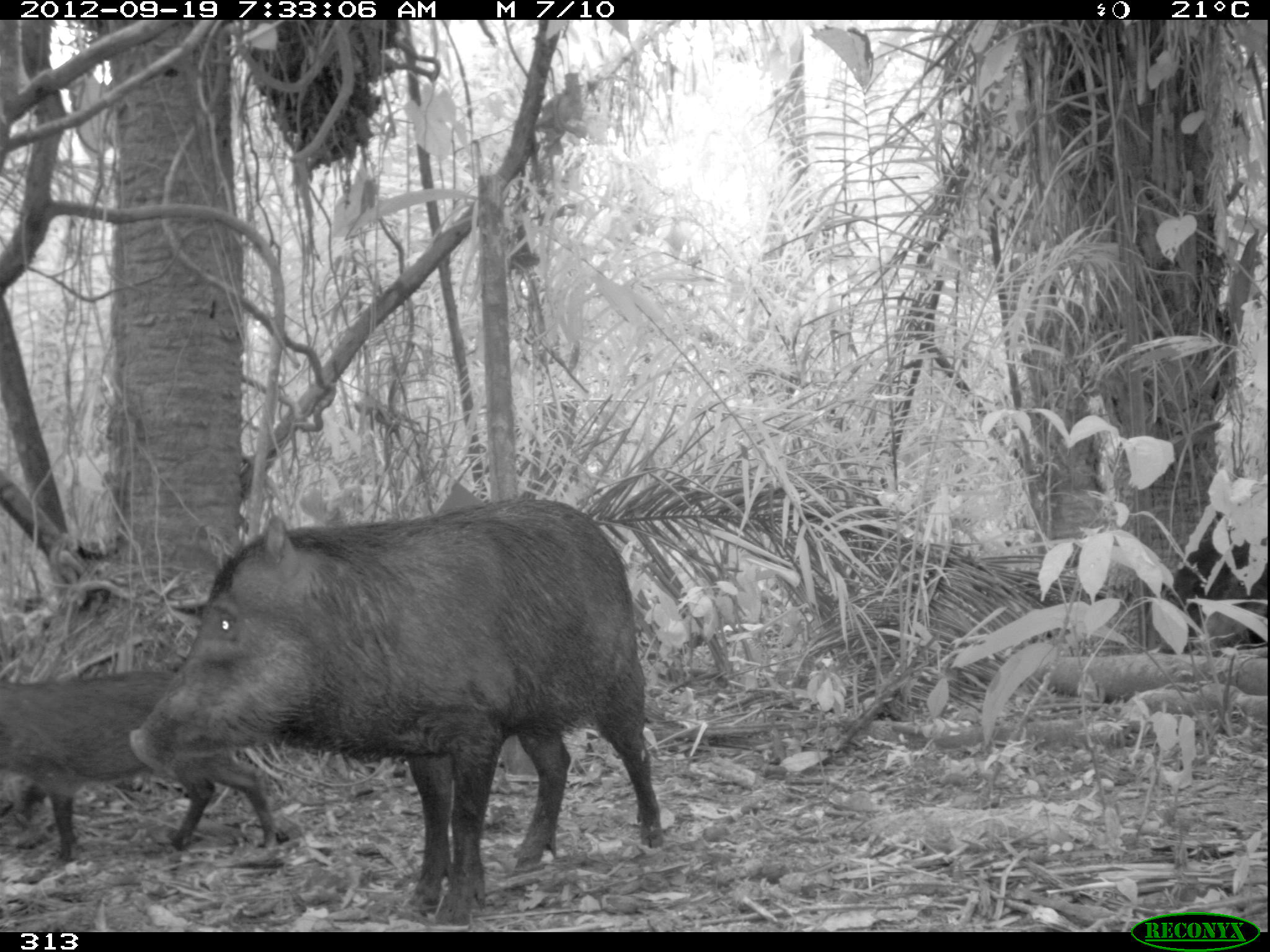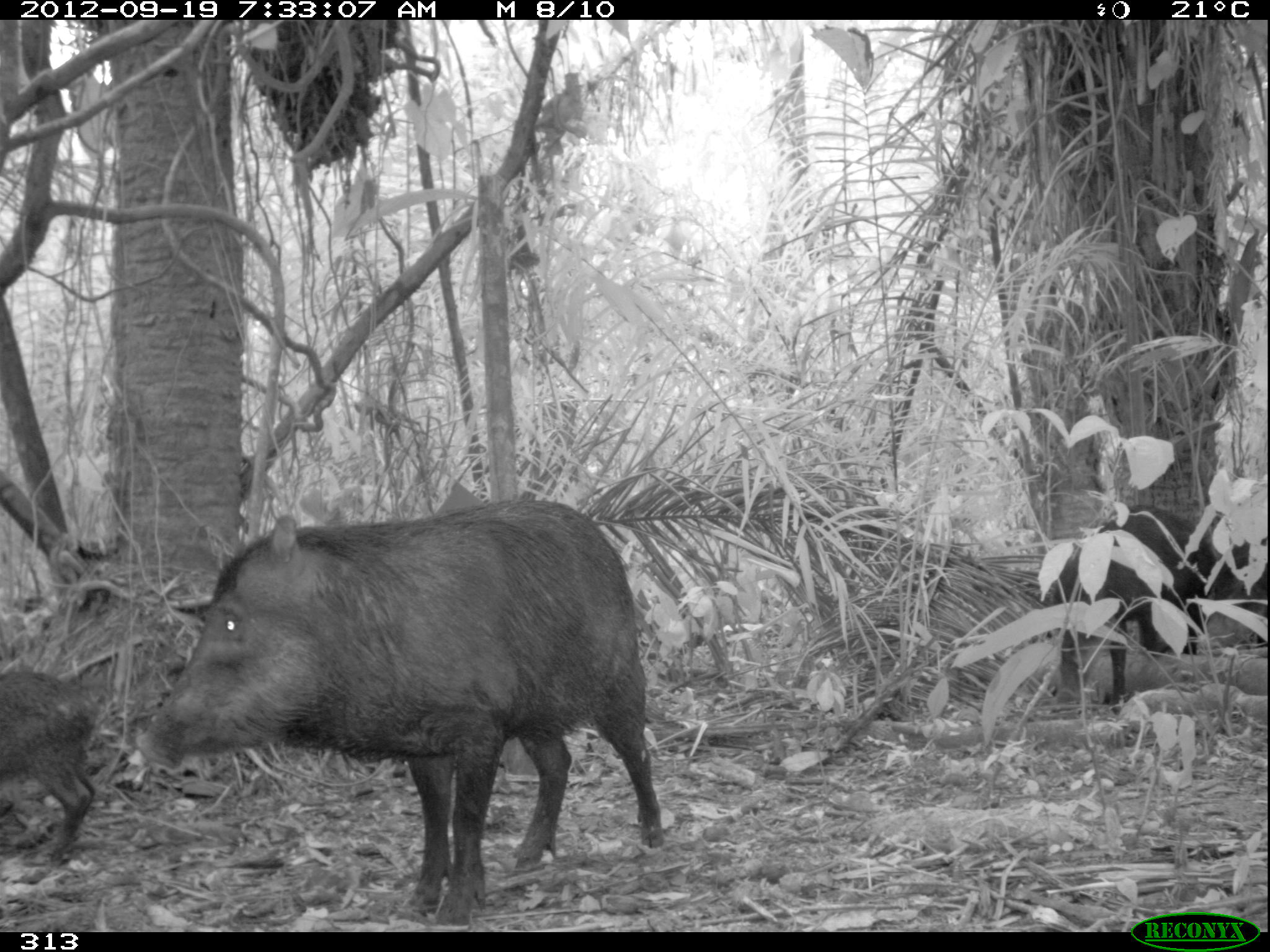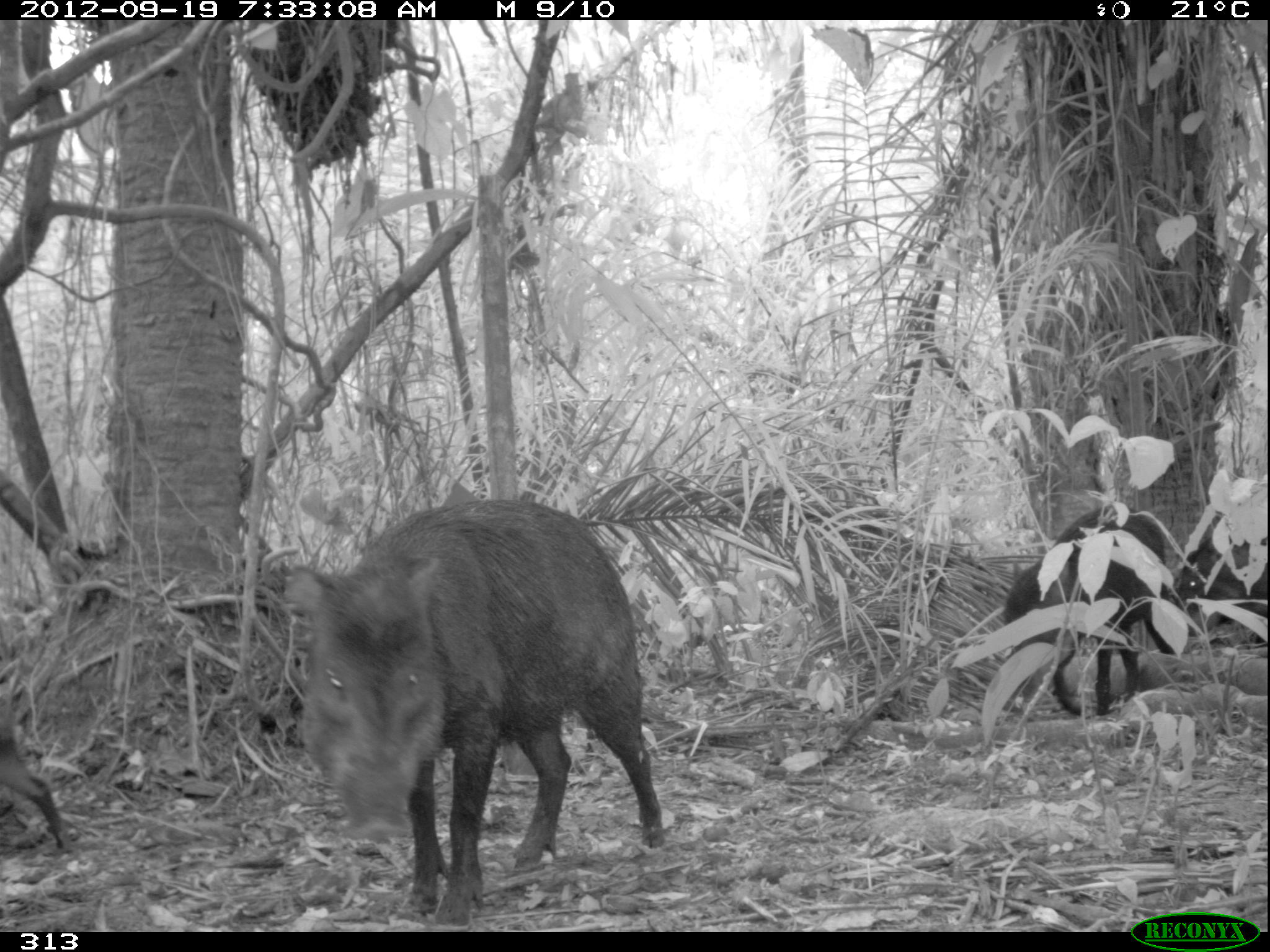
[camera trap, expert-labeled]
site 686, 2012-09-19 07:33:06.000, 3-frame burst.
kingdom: Animalia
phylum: Chordata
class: Mammalia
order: Artiodactyla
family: Tayassuidae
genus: Tayassu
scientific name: Tayassu pecari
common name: white-lipped peccary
Tayassu pecari (white-lipped peccary).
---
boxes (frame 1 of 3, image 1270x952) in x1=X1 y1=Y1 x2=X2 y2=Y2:
tayassu pecari: x1=130 y1=497 x2=662 y2=925; x1=0 y1=671 x2=275 y2=859; x1=1166 y1=507 x2=1269 y2=645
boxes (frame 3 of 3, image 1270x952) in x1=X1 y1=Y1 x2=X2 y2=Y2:
tayassu pecari: x1=288 y1=500 x2=666 y2=922; x1=1004 y1=503 x2=1172 y2=714; x1=0 y1=696 x2=77 y2=849; x1=1179 y1=531 x2=1270 y2=645